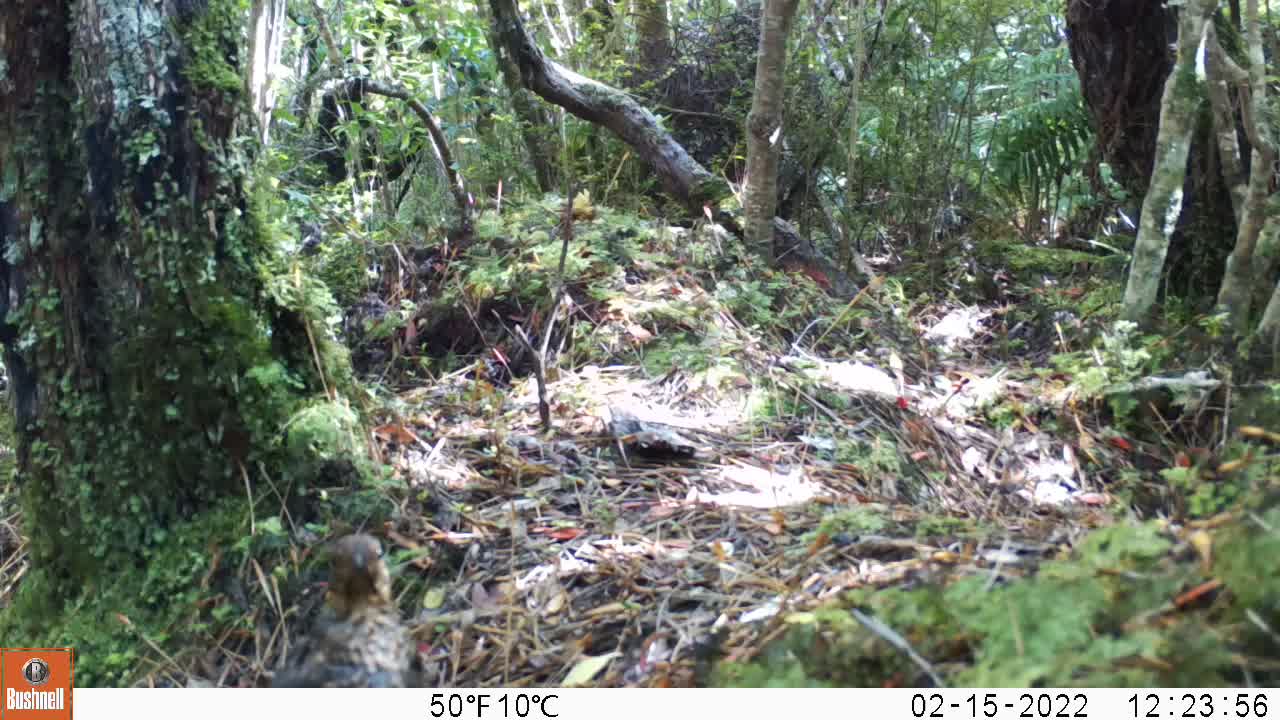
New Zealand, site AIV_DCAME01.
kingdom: Animalia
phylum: Chordata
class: Aves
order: Passeriformes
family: Turdidae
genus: Turdus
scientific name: Turdus merula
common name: eurasian blackbird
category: blackbird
Blackbird (eurasian blackbird) (Turdus merula).